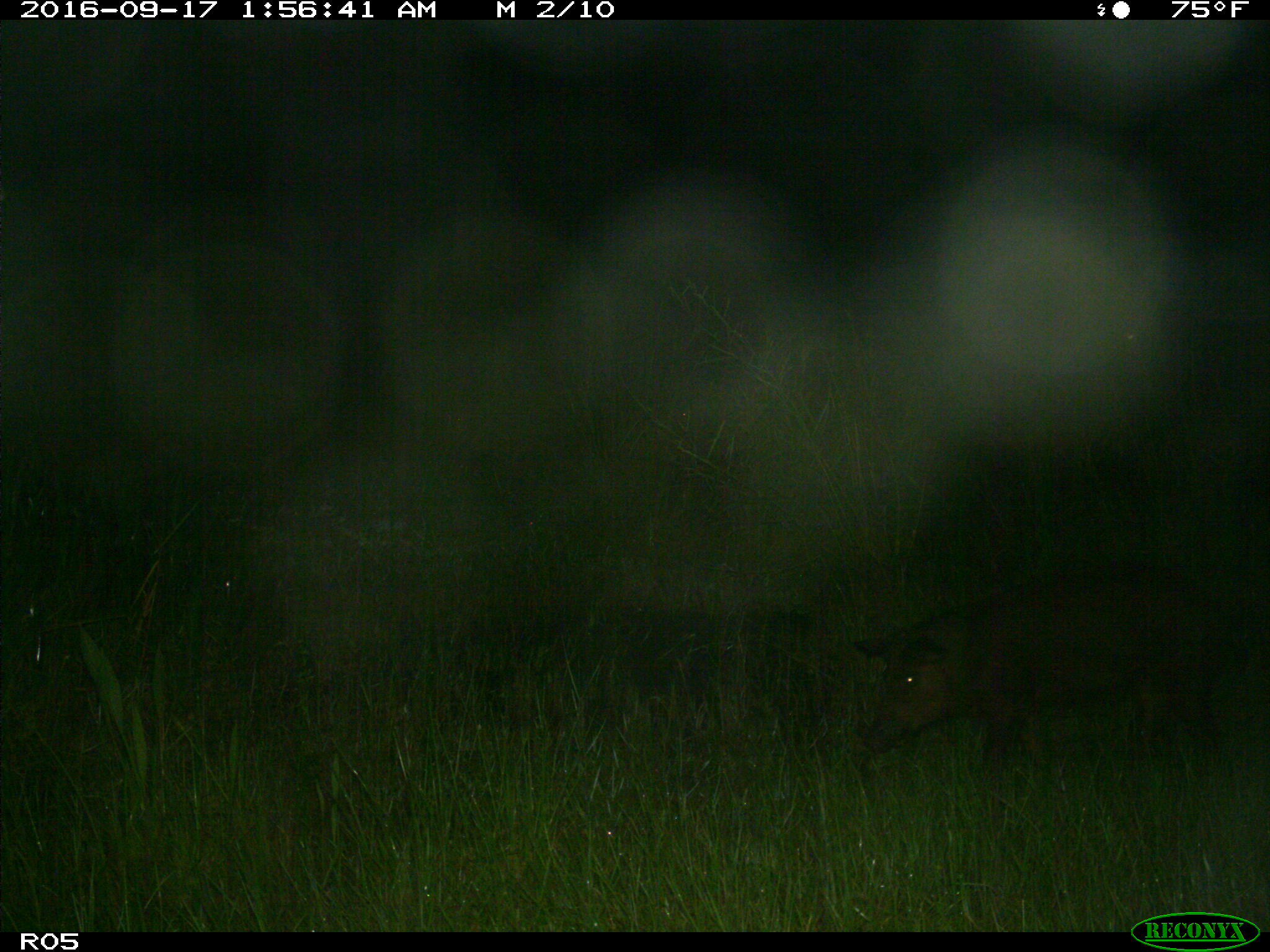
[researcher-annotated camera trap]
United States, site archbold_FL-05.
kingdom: Animalia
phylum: Chordata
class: Mammalia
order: Artiodactyla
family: Suidae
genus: Sus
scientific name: Sus scrofa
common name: wild boar